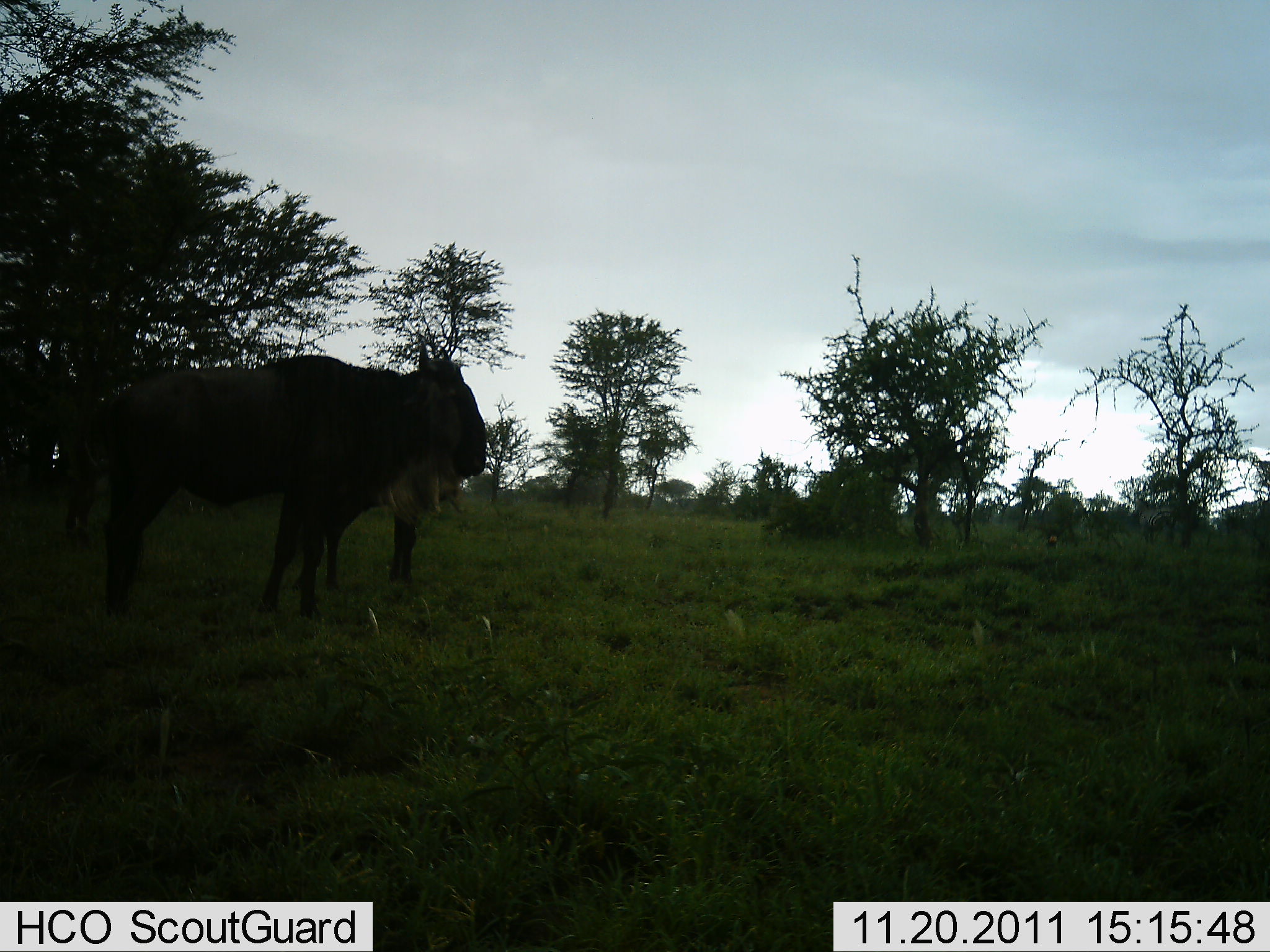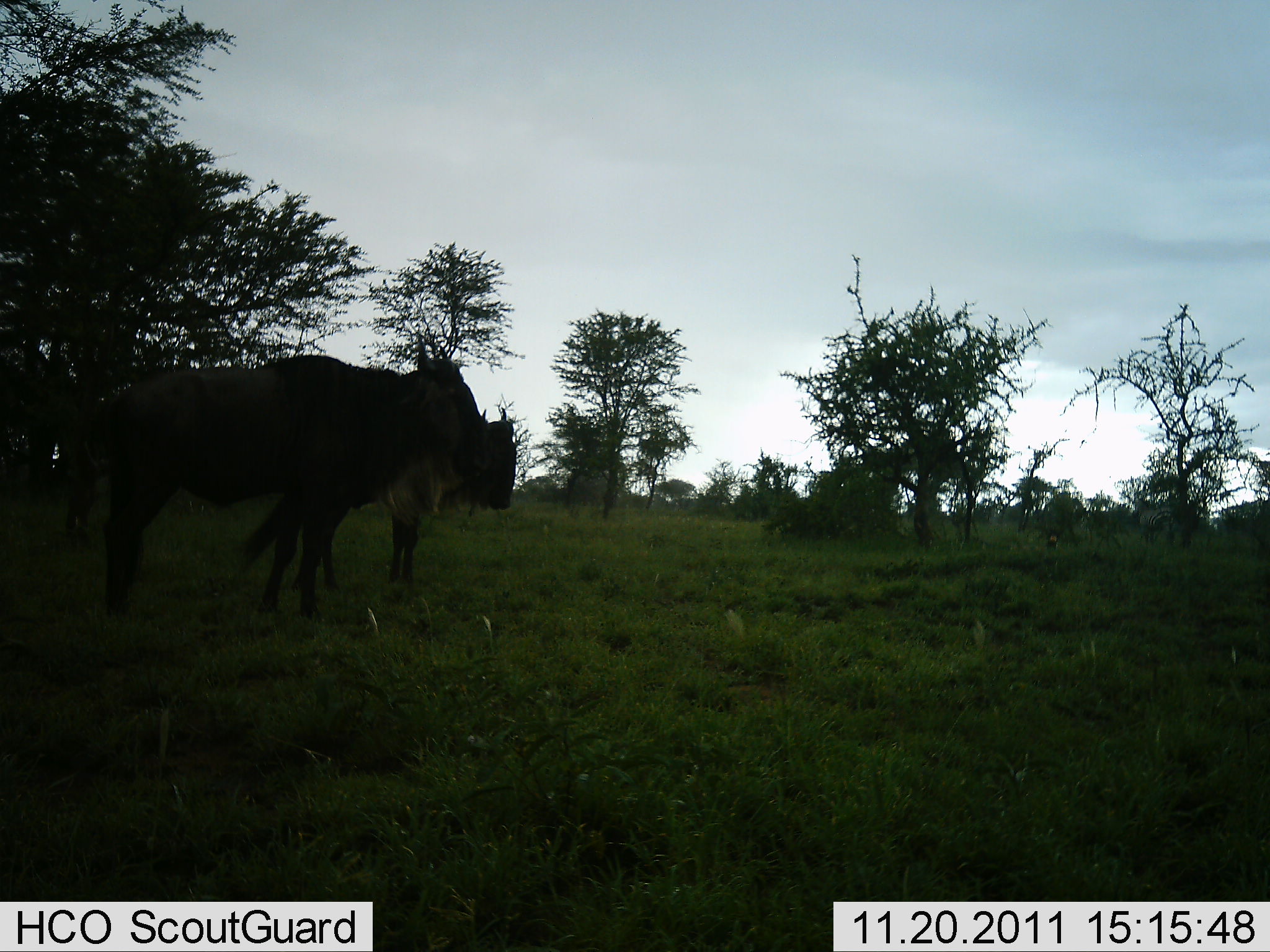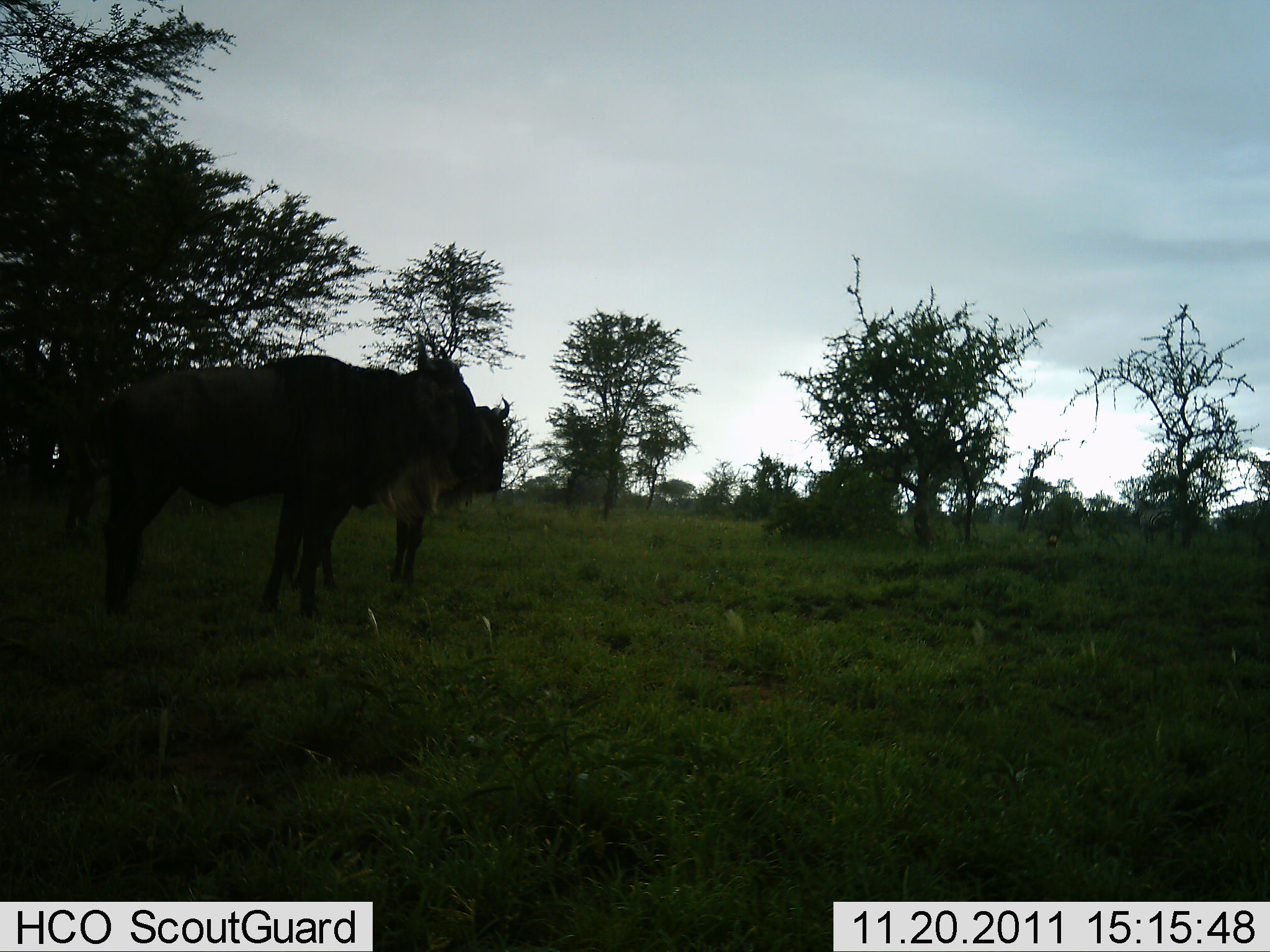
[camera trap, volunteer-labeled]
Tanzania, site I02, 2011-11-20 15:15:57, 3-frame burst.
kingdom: Animalia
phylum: Chordata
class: Mammalia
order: Artiodactyla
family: Bovidae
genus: Connochaetes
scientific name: Connochaetes taurinus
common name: blue wildebeest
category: wildebeest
Wildebeest (blue wildebeest) (Connochaetes taurinus), count 2. Behavior (volunteer vote fractions): standing 100%, resting 0%, moving 0%, interacting 0%. Young present (vote fraction): 0%. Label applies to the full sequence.